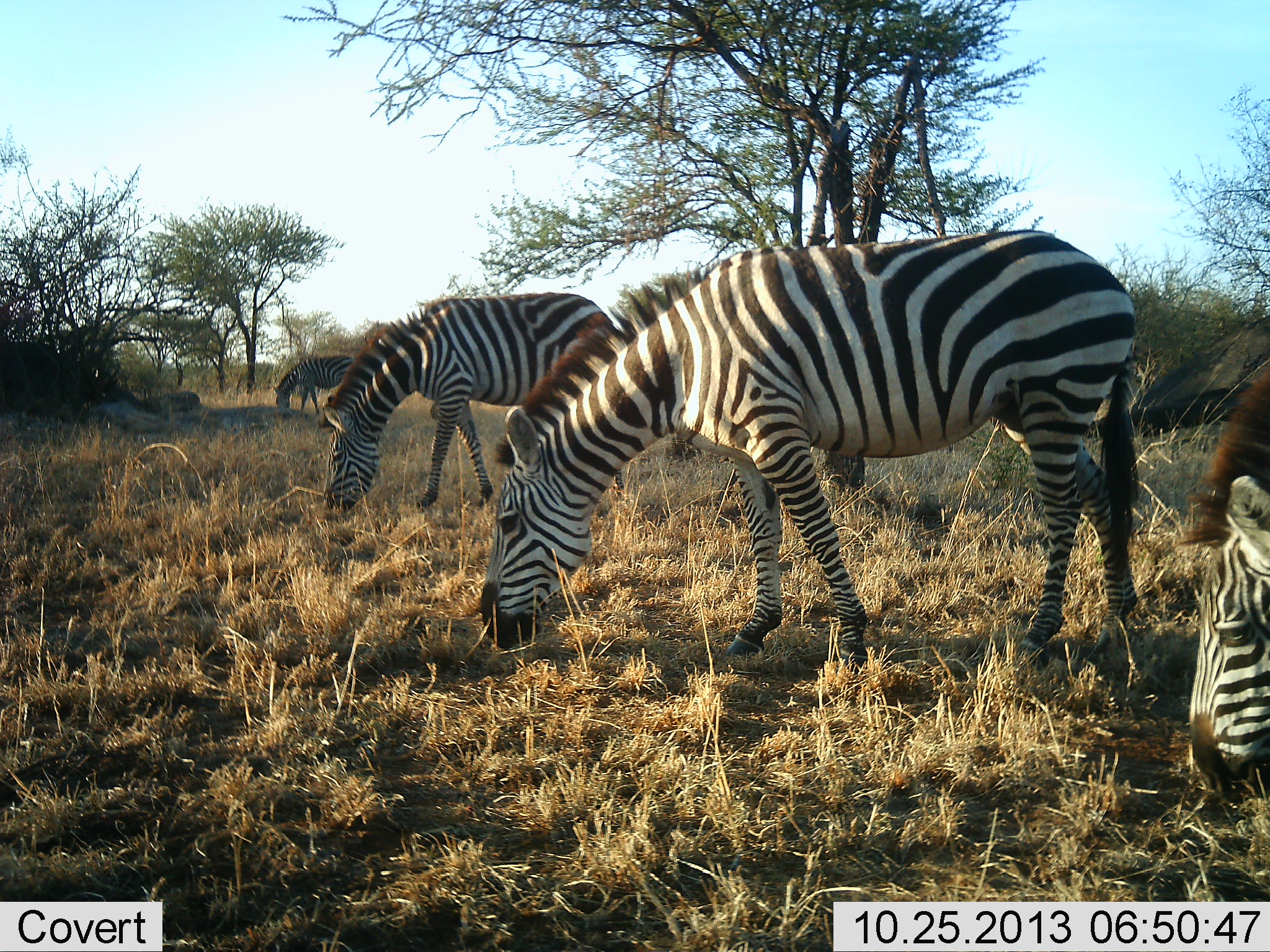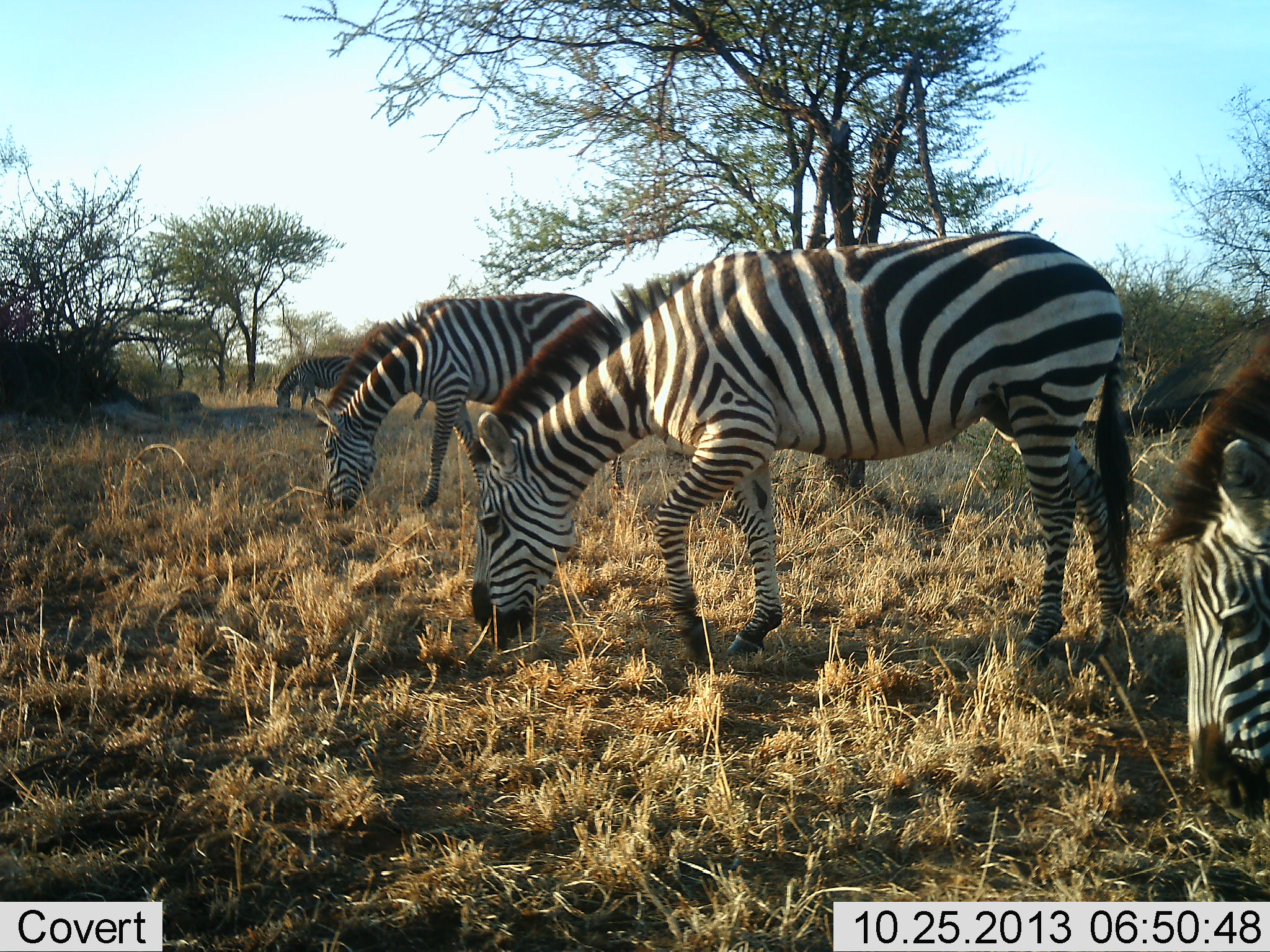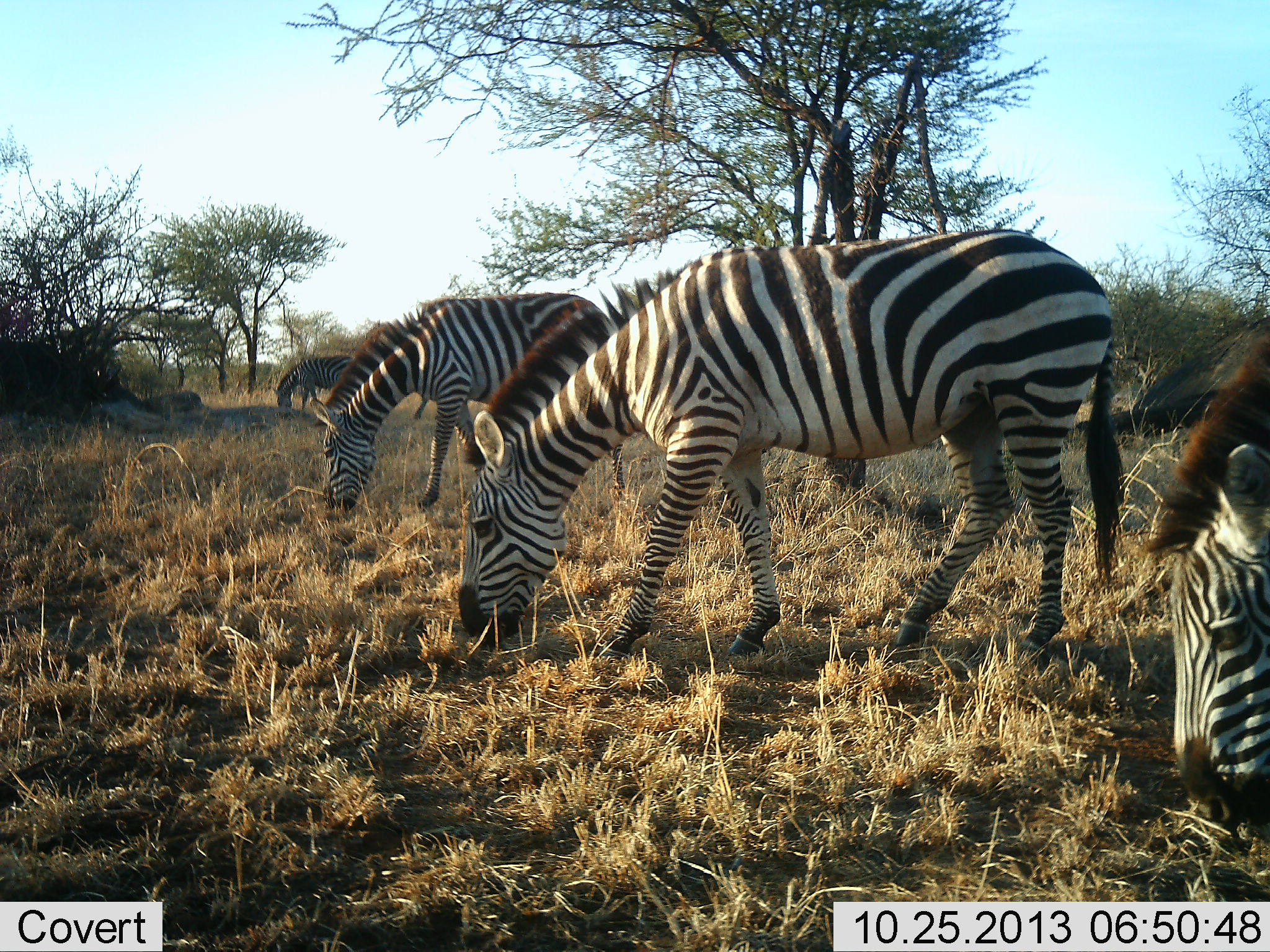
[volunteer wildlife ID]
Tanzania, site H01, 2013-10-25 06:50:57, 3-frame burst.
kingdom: Animalia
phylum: Chordata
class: Mammalia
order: Perissodactyla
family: Equidae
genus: Equus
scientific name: Equus quagga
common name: plains zebra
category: zebra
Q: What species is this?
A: Zebra (plains zebra) (Equus quagga).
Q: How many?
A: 4.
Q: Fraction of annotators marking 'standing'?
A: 40%.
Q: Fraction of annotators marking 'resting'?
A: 0%.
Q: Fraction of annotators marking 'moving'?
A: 20%.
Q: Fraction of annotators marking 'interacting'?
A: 0%.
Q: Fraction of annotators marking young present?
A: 0%.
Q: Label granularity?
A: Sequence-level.